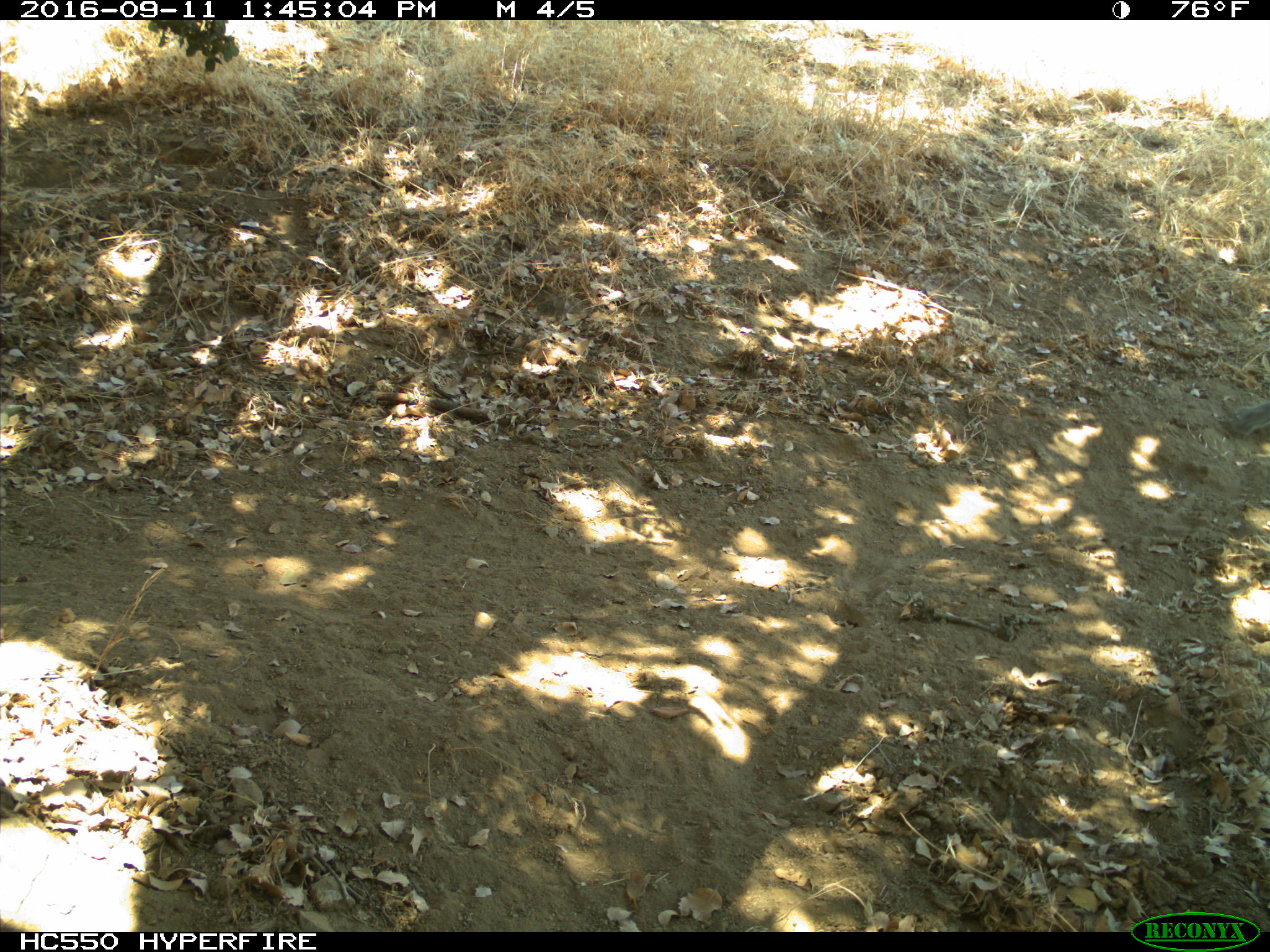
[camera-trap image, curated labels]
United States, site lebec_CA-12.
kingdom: Animalia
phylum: Chordata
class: Mammalia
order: Rodentia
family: Sciuridae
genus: Otospermophilus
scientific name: Otospermophilus beecheyi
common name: california ground squirrel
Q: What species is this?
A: Otospermophilus beecheyi (california ground squirrel).